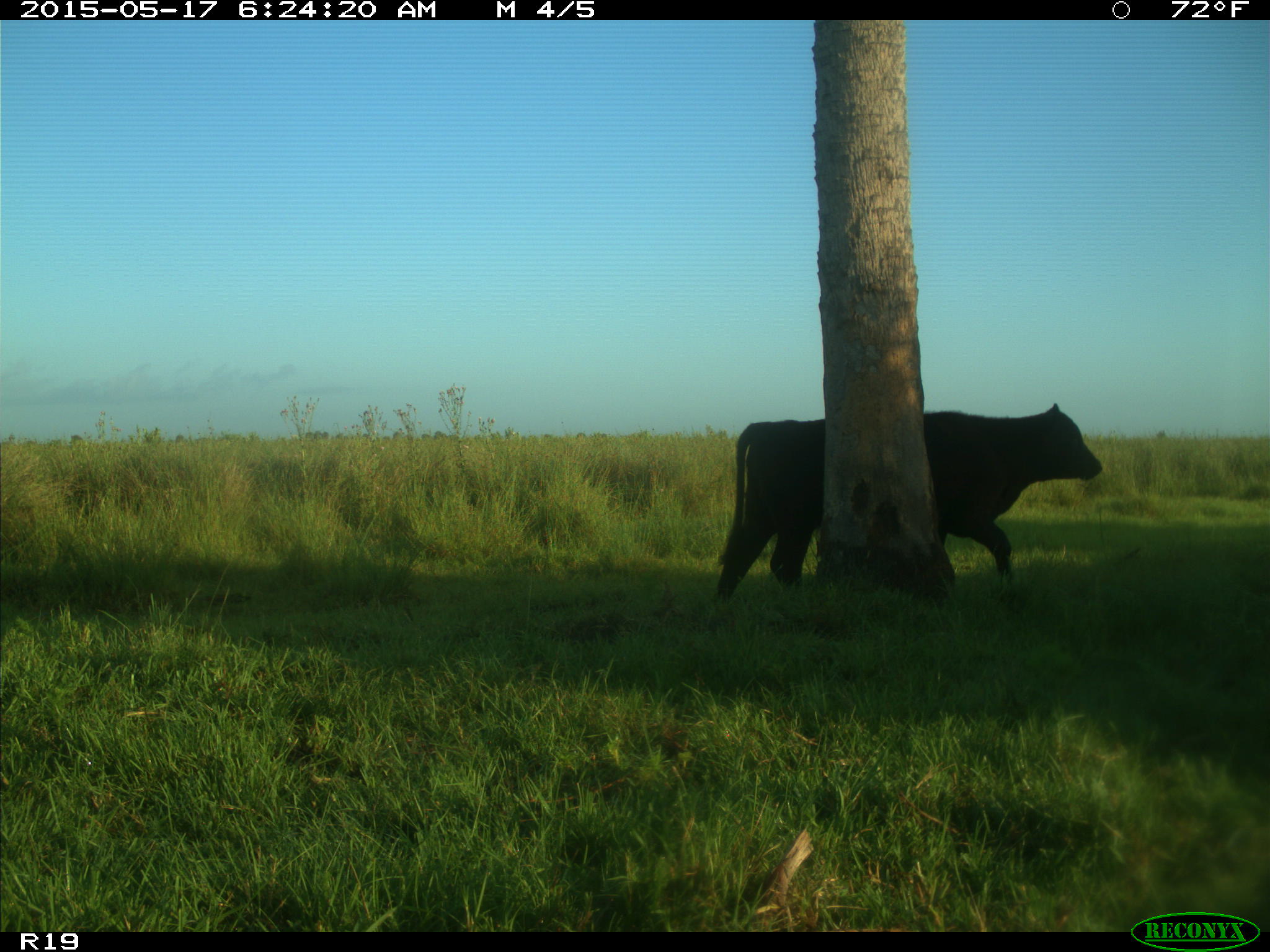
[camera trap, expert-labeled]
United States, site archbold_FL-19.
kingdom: Animalia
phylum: Chordata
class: Mammalia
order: Artiodactyla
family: Bovidae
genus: Bos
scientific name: Bos taurus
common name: domestic cow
Bos taurus (domestic cow).